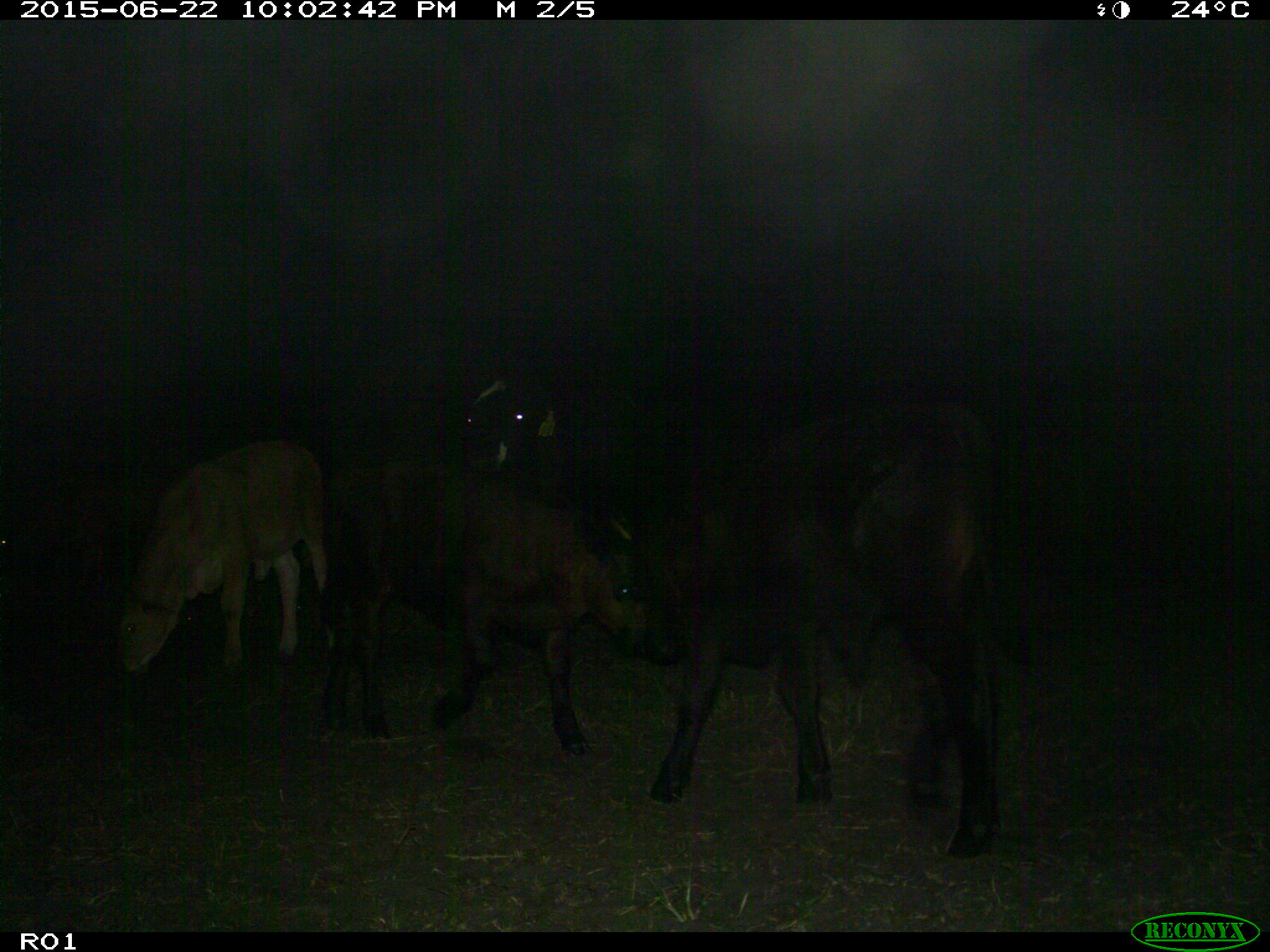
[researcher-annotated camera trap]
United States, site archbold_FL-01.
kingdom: Animalia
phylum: Chordata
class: Mammalia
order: Artiodactyla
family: Bovidae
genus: Bos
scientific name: Bos taurus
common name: domestic cow